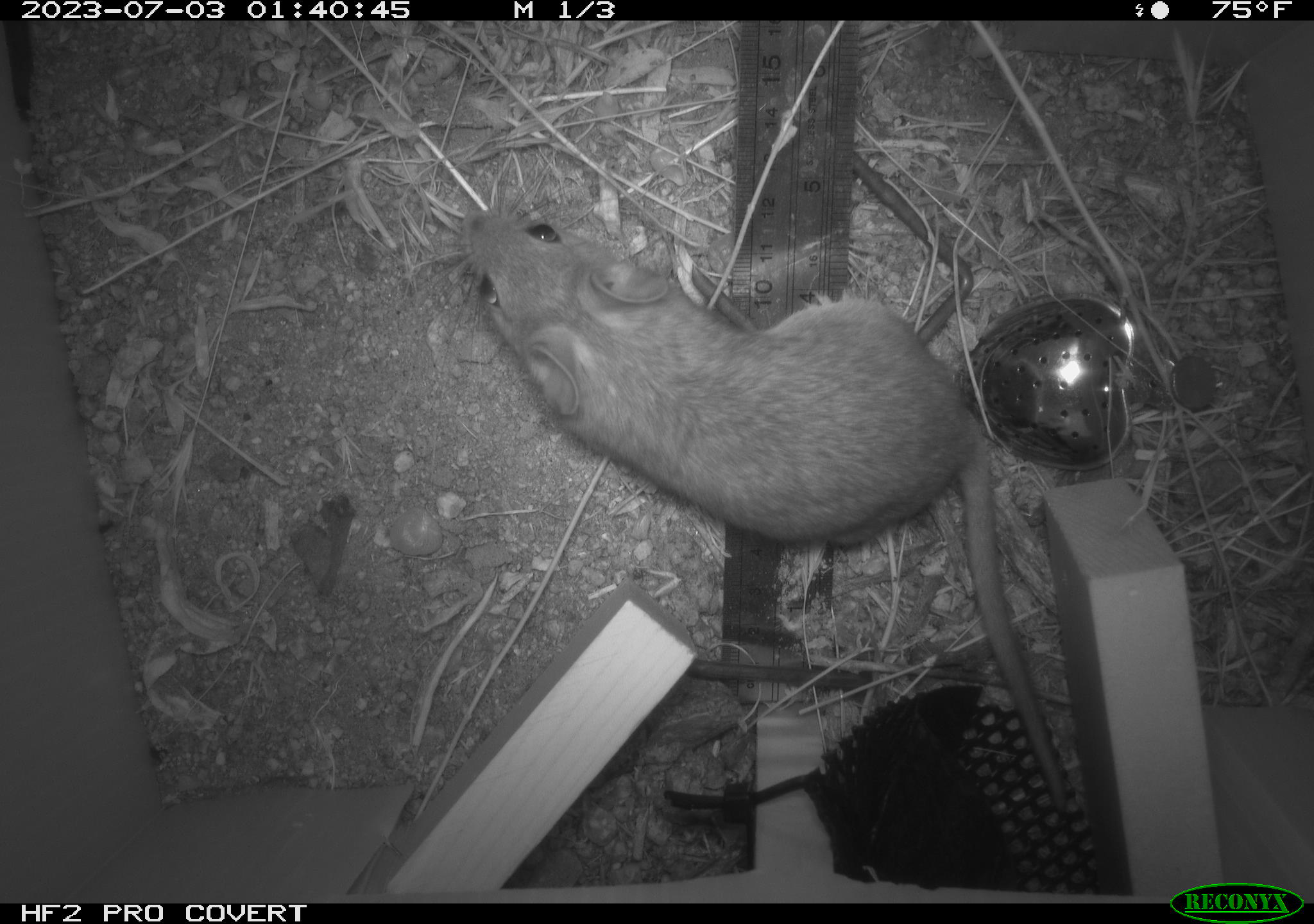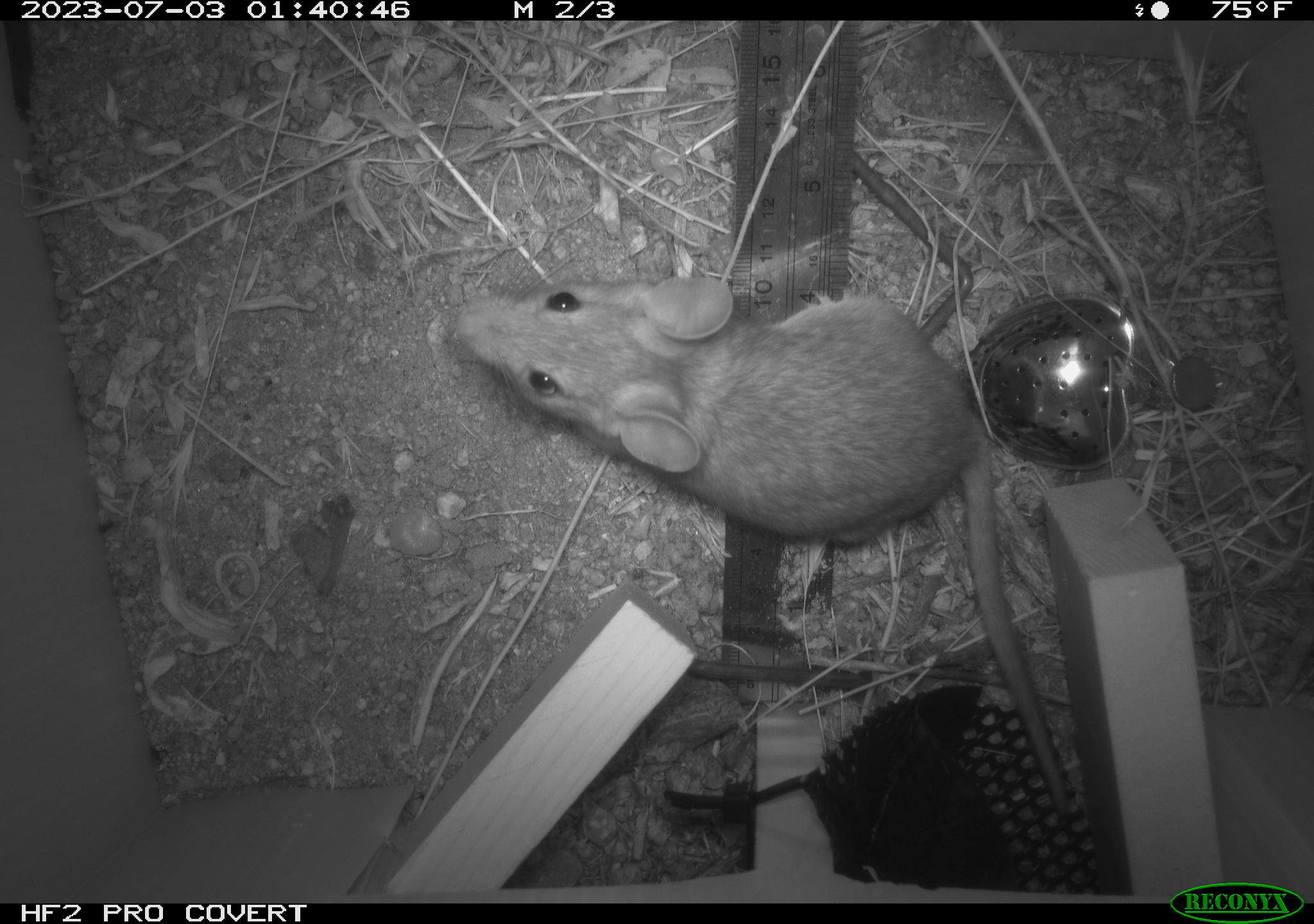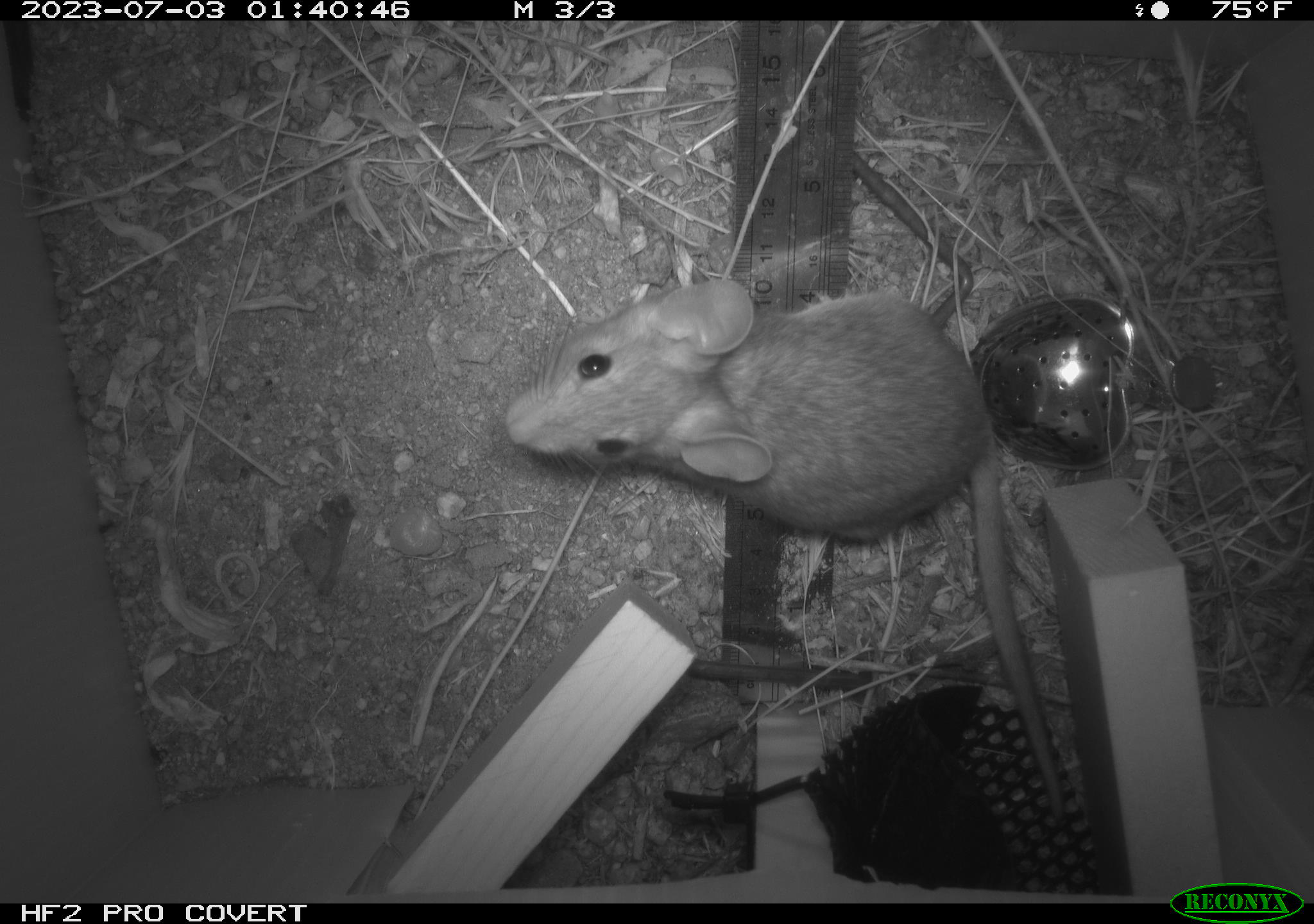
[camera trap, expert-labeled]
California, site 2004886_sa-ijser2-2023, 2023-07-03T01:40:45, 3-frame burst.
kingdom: Animalia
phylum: Chordata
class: Mammalia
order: Rodentia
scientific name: Rodentia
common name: mouse species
Mouse species (Rodentia).